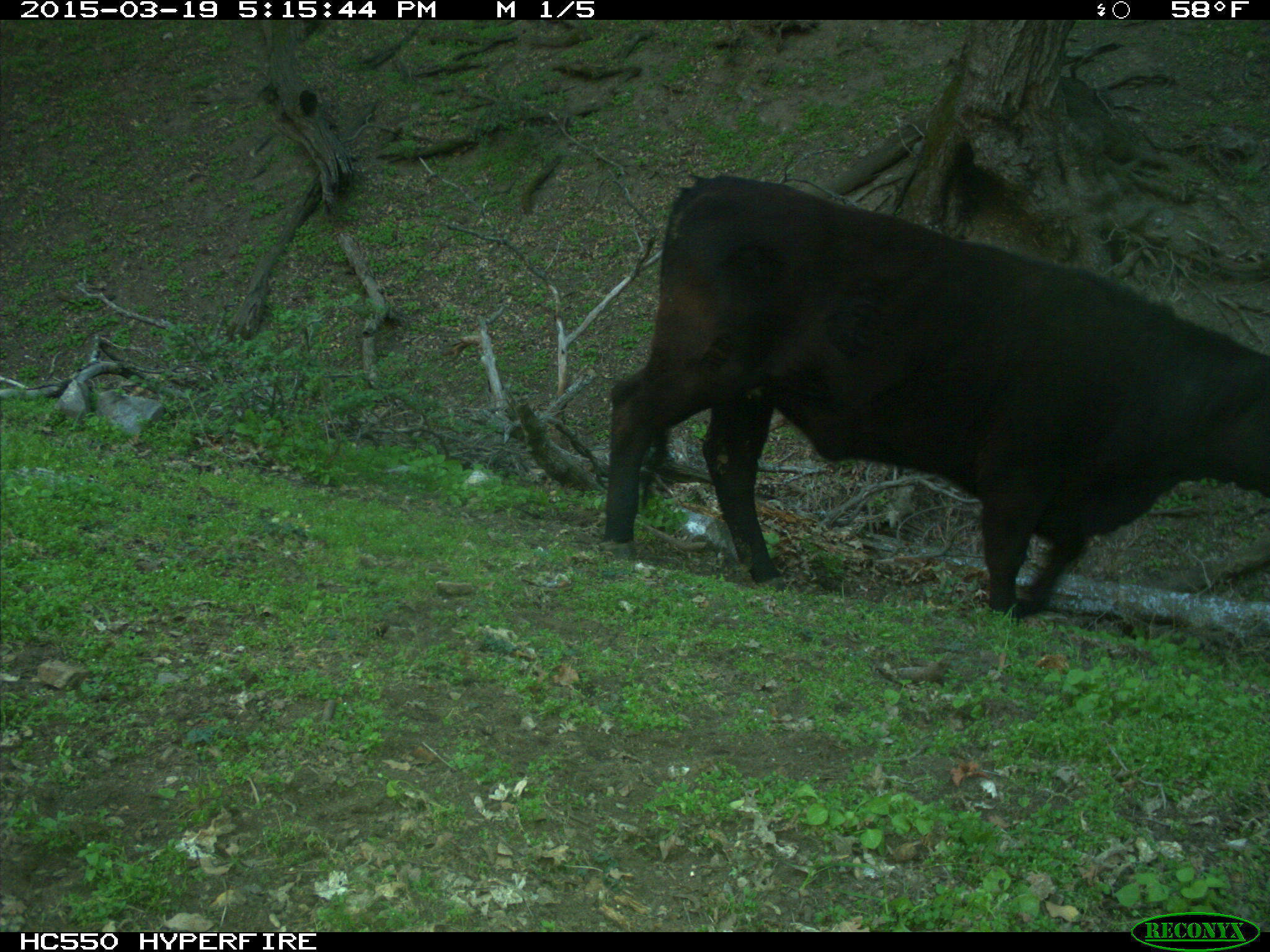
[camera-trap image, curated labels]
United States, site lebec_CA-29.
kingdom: Animalia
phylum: Chordata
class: Mammalia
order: Artiodactyla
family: Bovidae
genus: Bos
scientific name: Bos taurus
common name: domestic cow